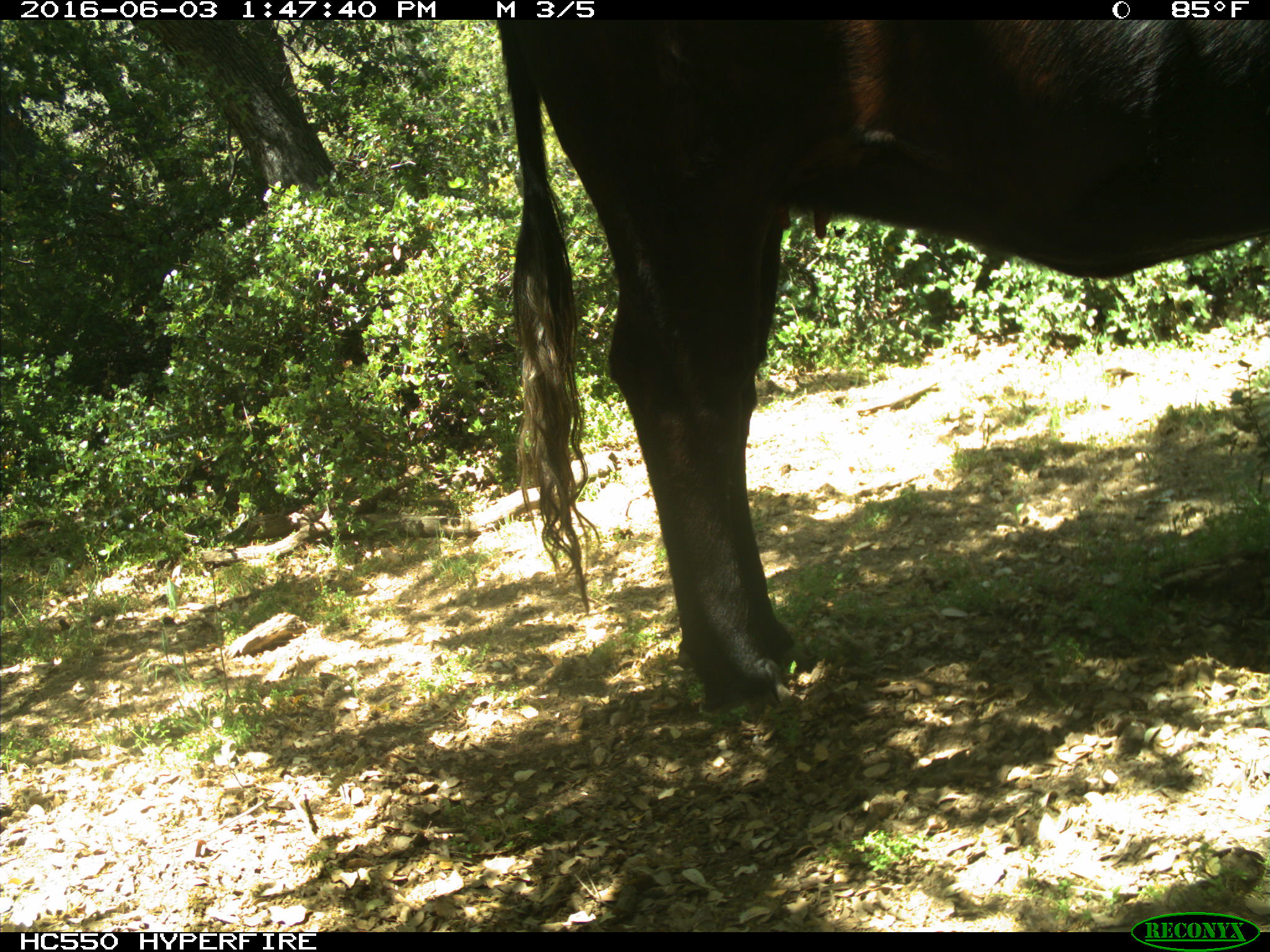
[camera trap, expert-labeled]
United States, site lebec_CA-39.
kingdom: Animalia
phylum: Chordata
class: Mammalia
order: Artiodactyla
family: Bovidae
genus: Bos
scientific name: Bos taurus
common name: domestic cow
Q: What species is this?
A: Bos taurus (domestic cow).